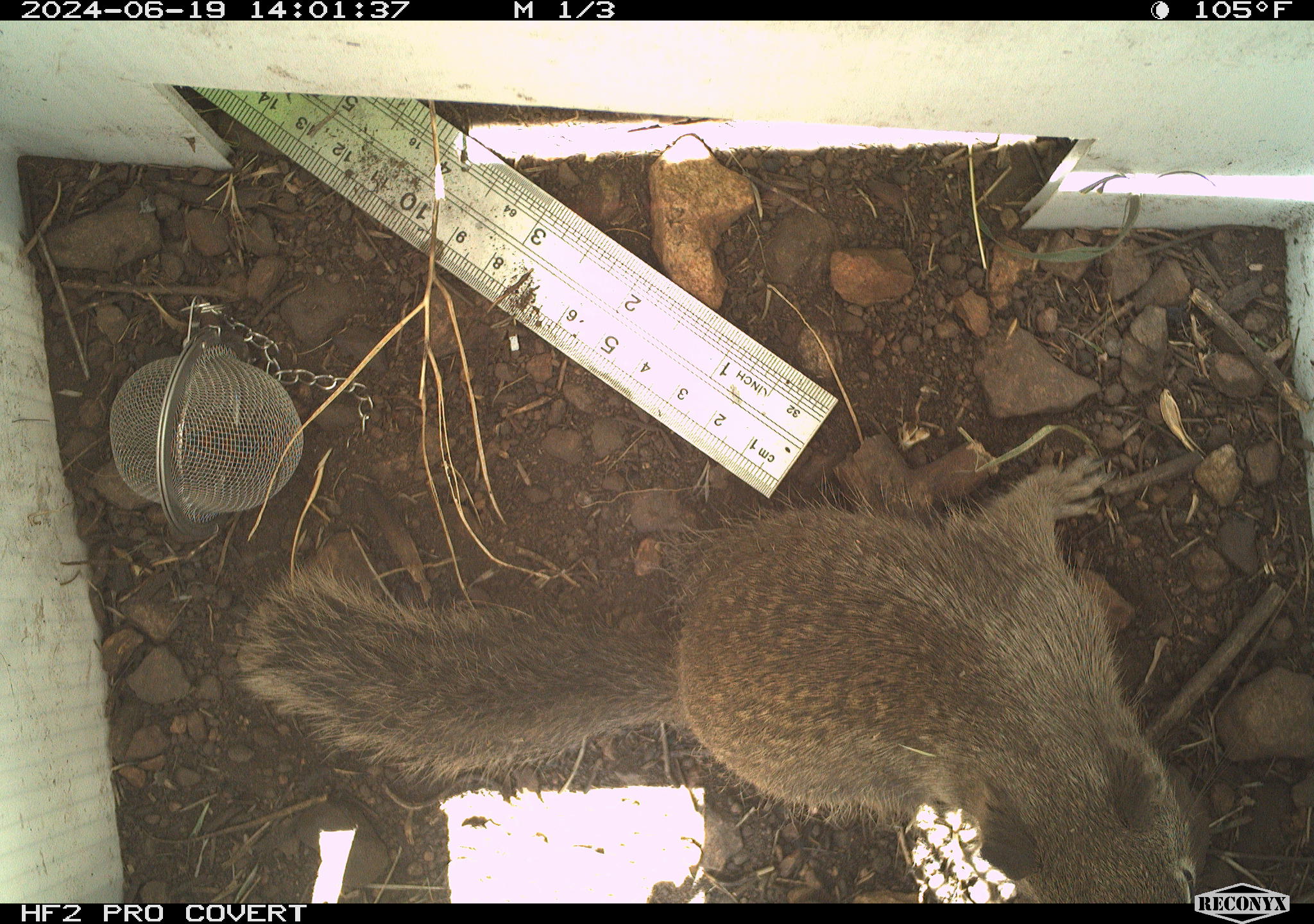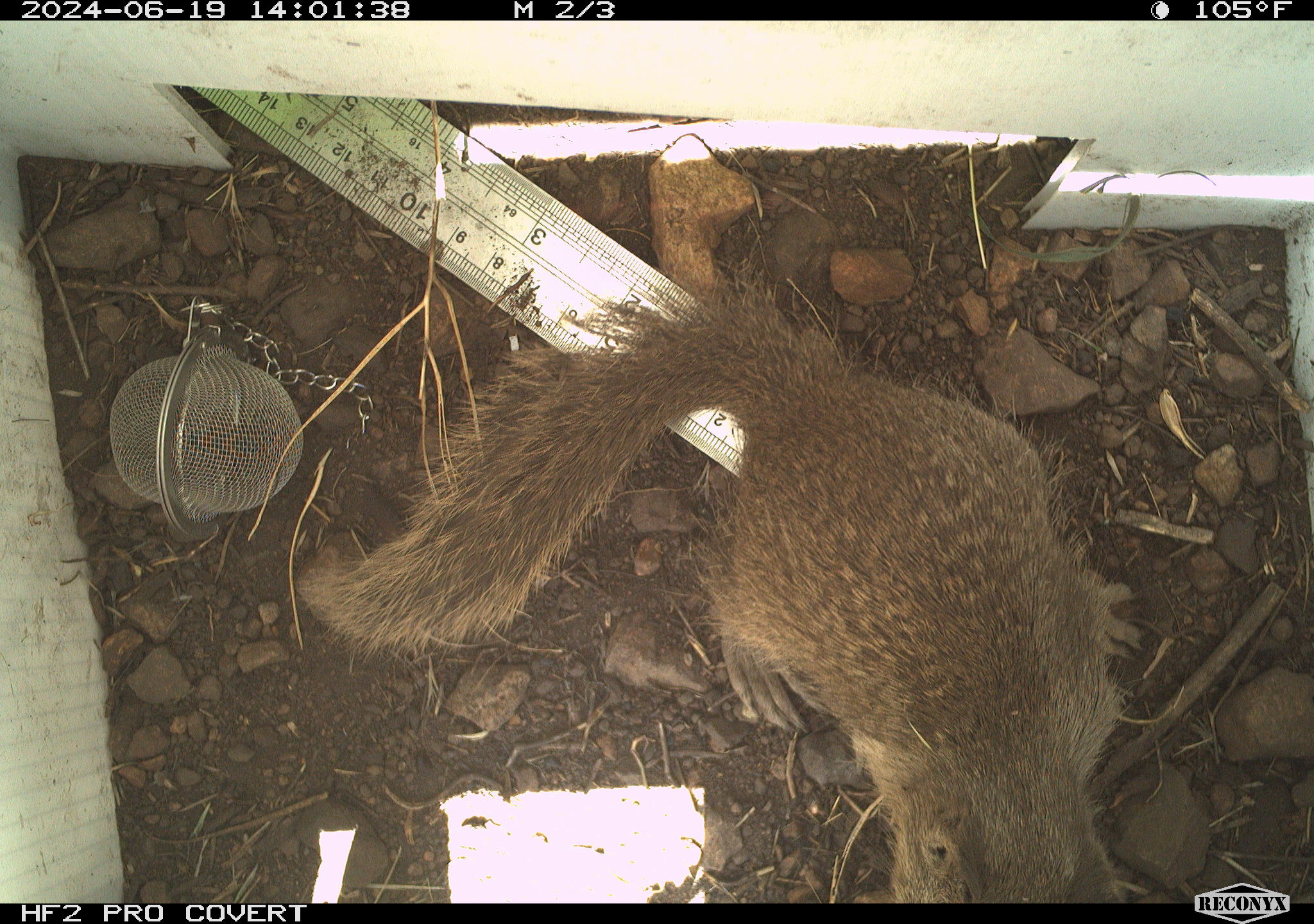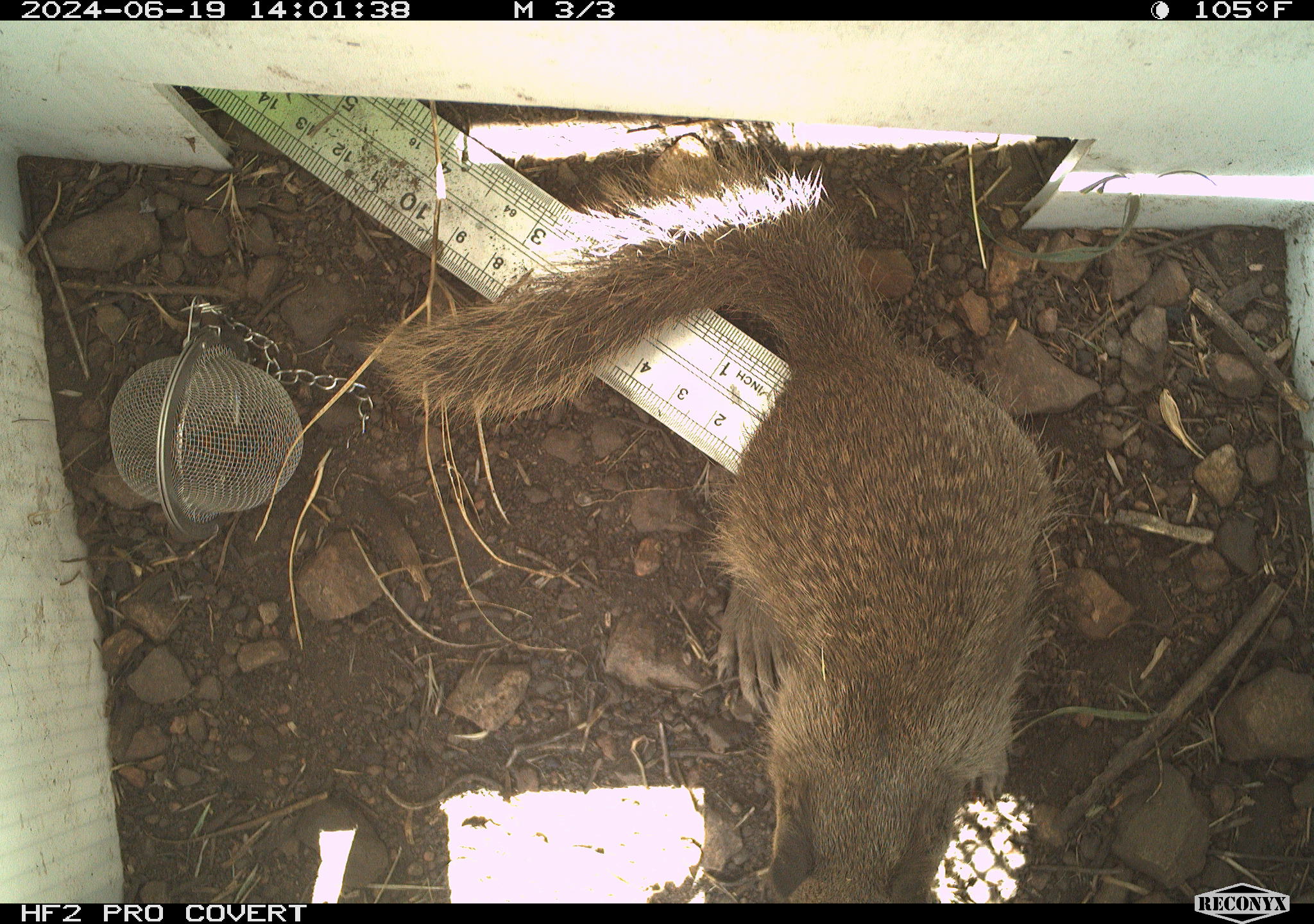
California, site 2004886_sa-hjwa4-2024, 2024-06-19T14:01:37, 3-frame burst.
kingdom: Animalia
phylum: Chordata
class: Mammalia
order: Rodentia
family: Sciuridae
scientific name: Sciuridae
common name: squirrels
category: sciuridae family